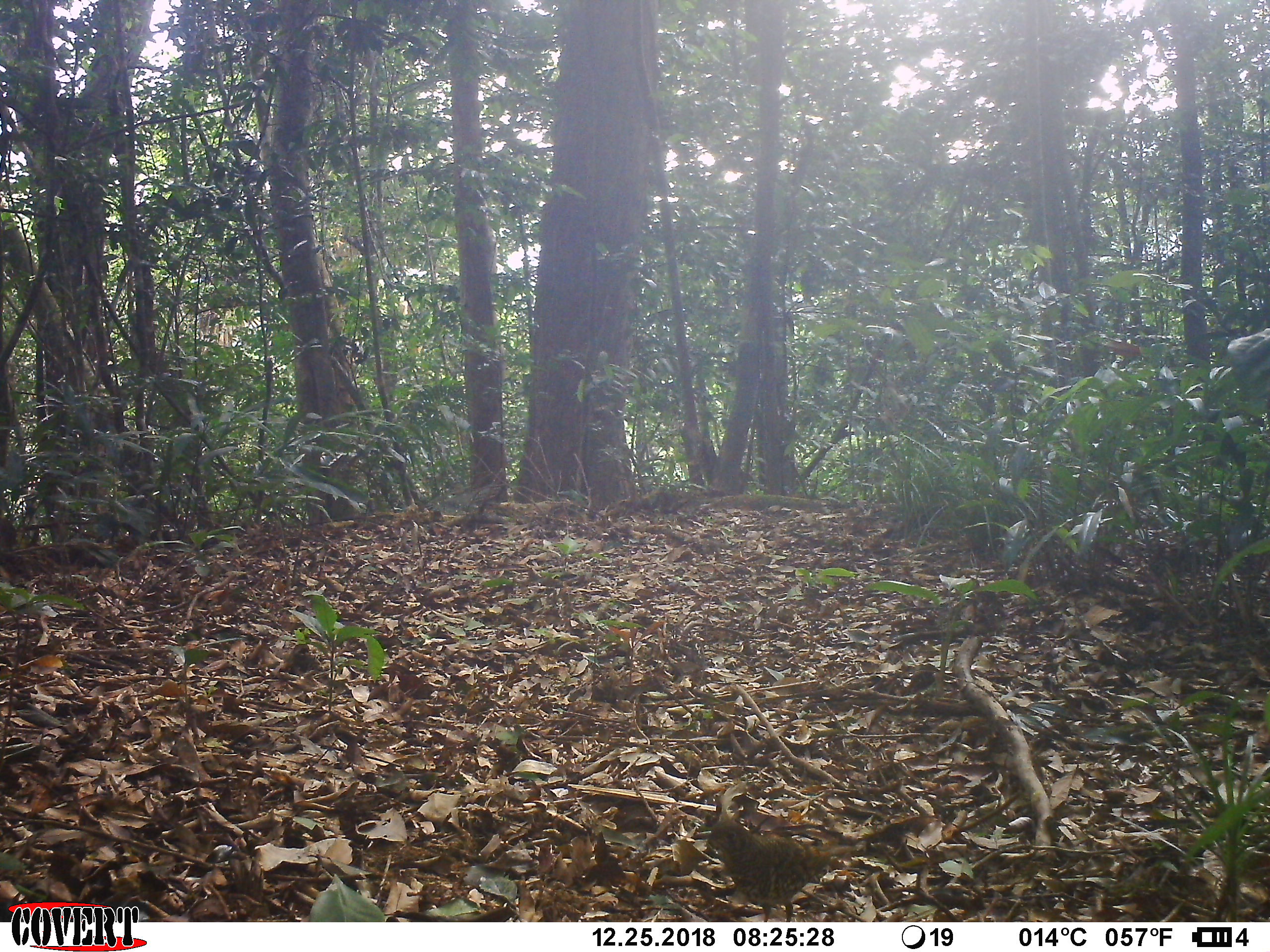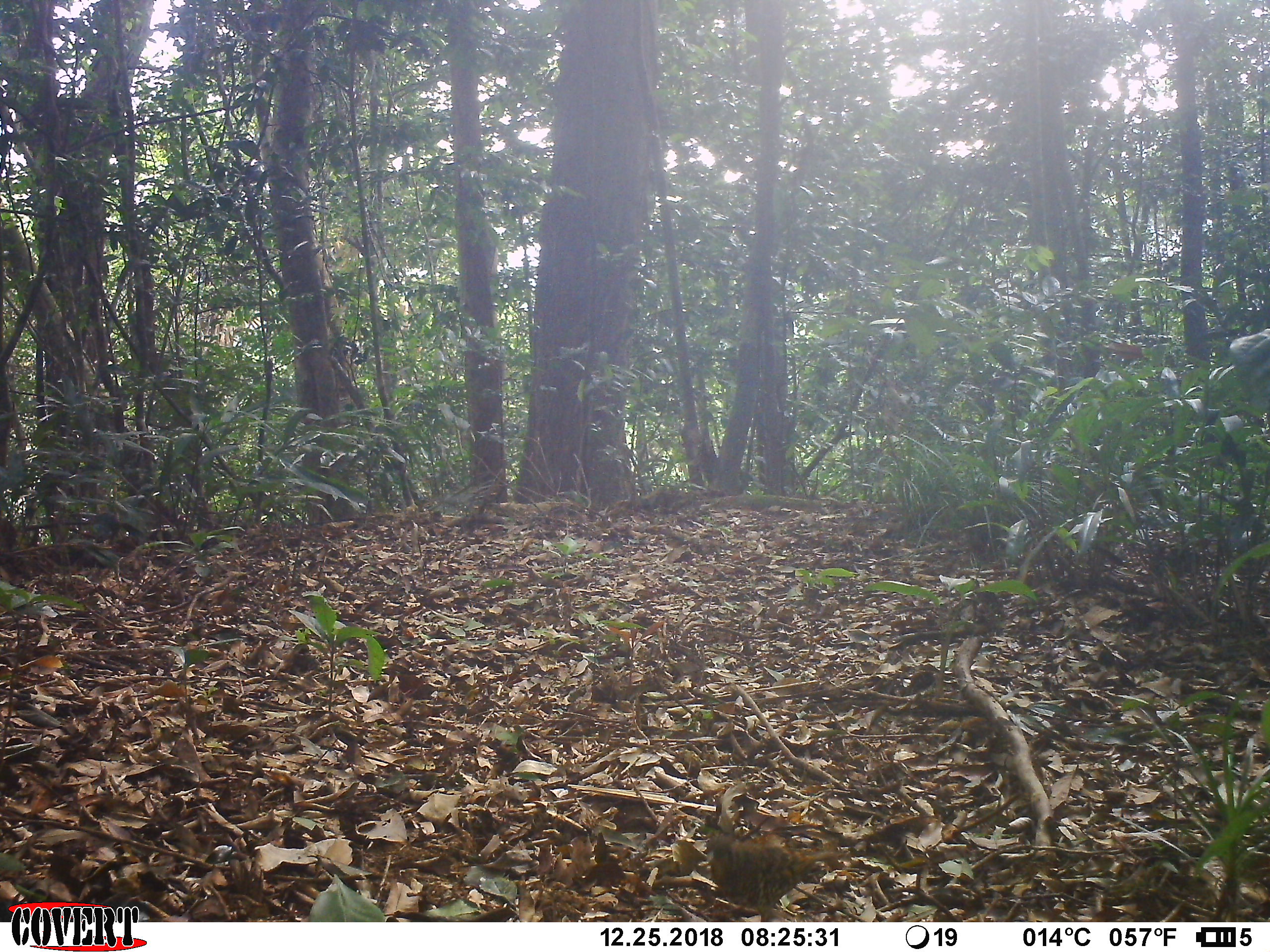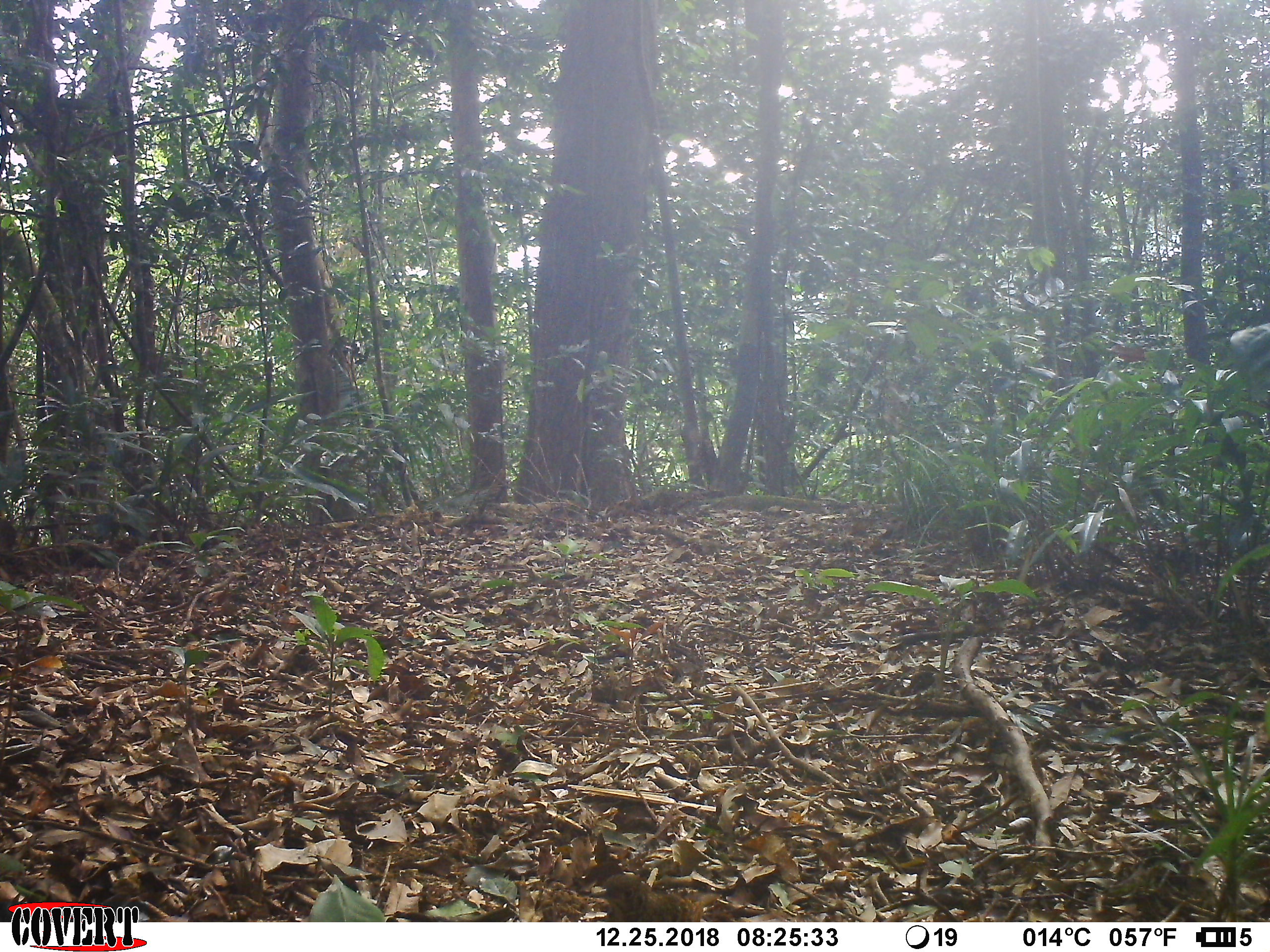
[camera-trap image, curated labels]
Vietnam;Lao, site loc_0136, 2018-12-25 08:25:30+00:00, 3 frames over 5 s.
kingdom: Animalia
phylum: Chordata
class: Aves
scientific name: Aves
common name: bird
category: unidentified bird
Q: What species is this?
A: Unidentified bird (bird) (Aves).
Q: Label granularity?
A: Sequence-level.